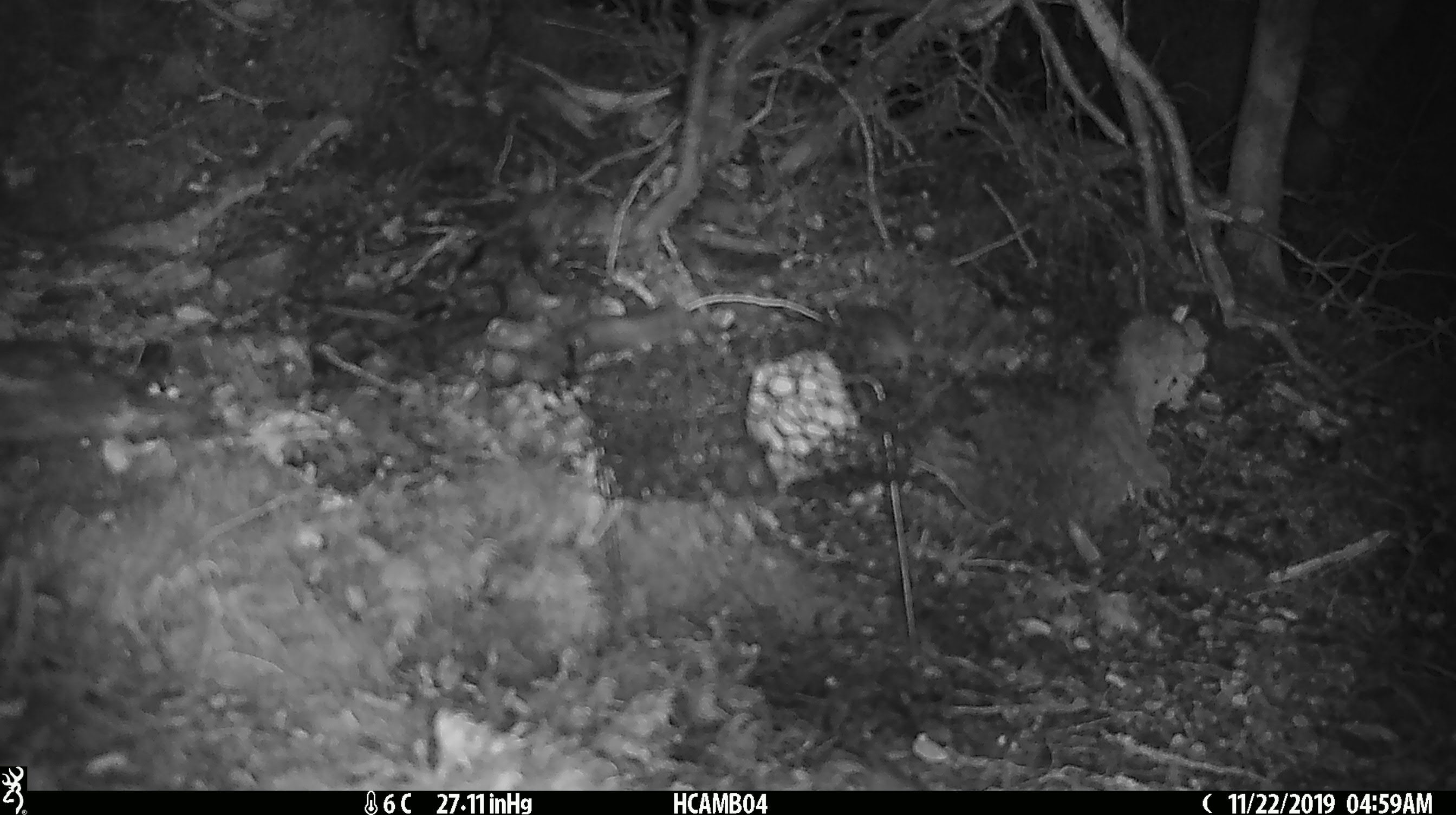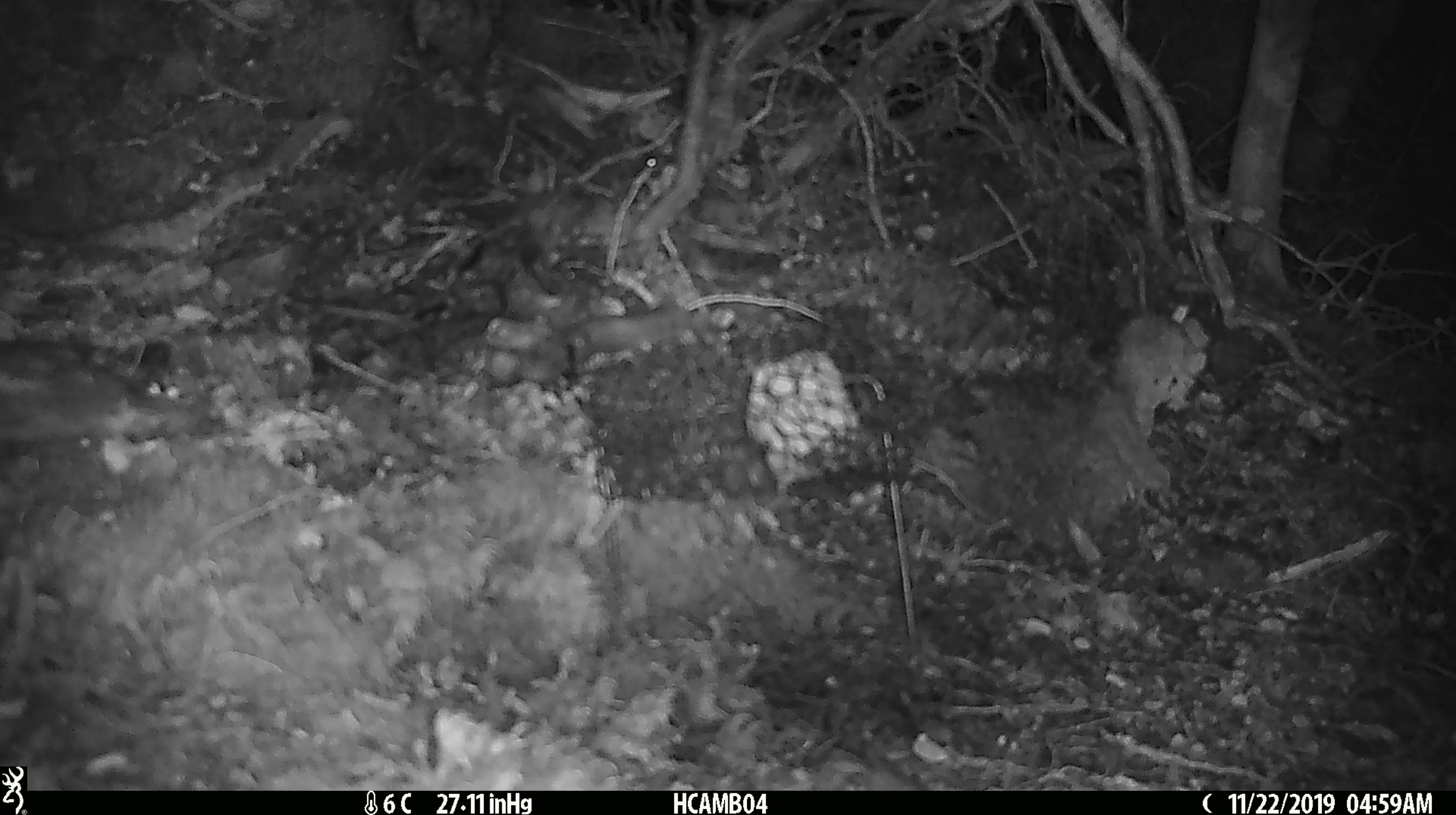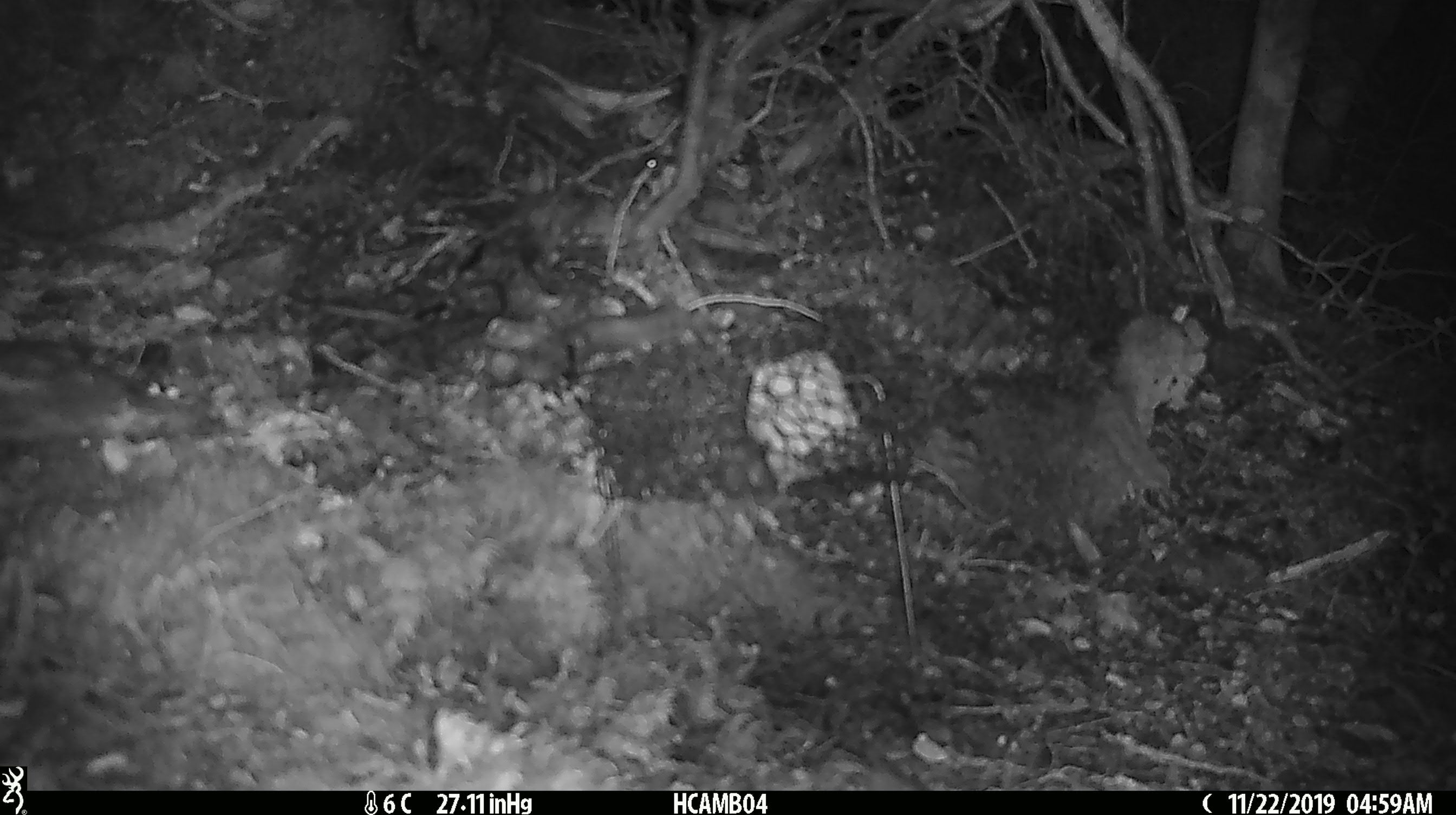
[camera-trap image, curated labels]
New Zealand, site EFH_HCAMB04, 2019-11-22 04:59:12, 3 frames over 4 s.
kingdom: Animalia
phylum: Chordata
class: Mammalia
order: Rodentia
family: Muridae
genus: Mus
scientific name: Mus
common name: mouse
Mouse (Mus).